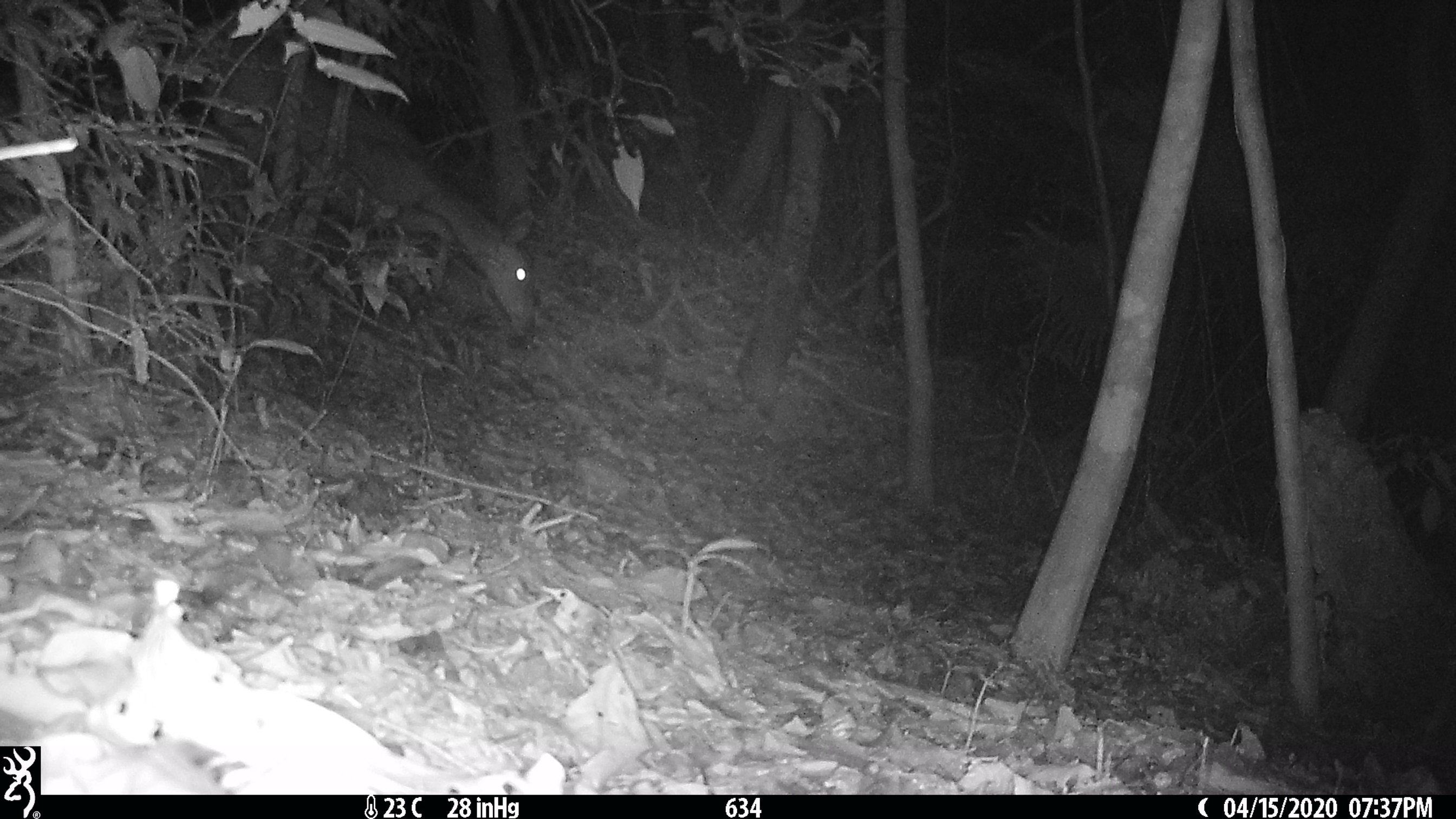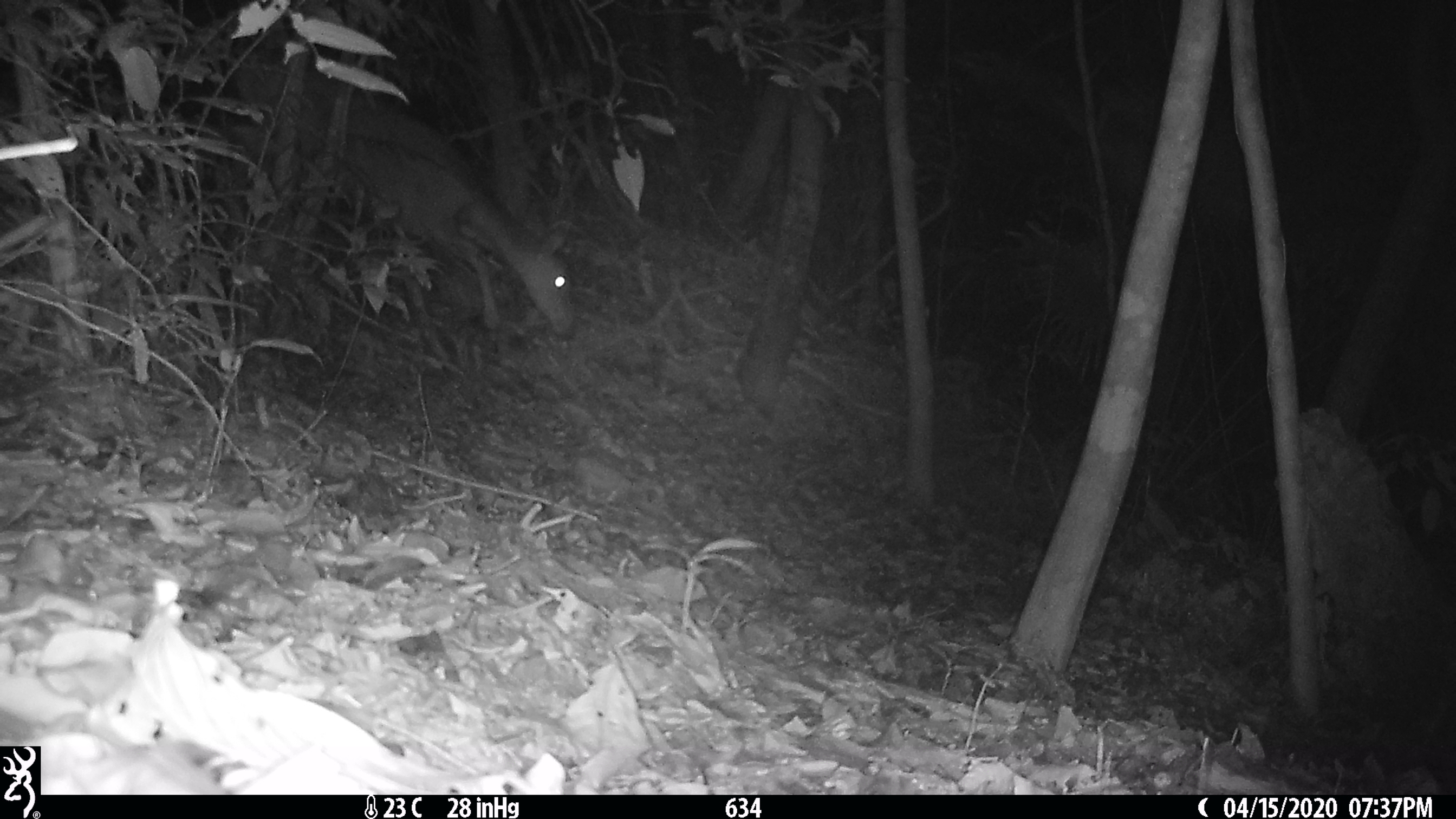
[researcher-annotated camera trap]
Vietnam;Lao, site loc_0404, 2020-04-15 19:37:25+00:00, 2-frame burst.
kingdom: Animalia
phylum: Chordata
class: Mammalia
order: Artiodactyla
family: Cervidae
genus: Rusa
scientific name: Rusa unicolor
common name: sambar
Sambar (Rusa unicolor). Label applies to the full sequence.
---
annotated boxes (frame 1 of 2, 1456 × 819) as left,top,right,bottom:
sambar: 204,42,536,340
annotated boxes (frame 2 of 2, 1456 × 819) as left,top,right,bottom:
sambar: 228,52,578,337